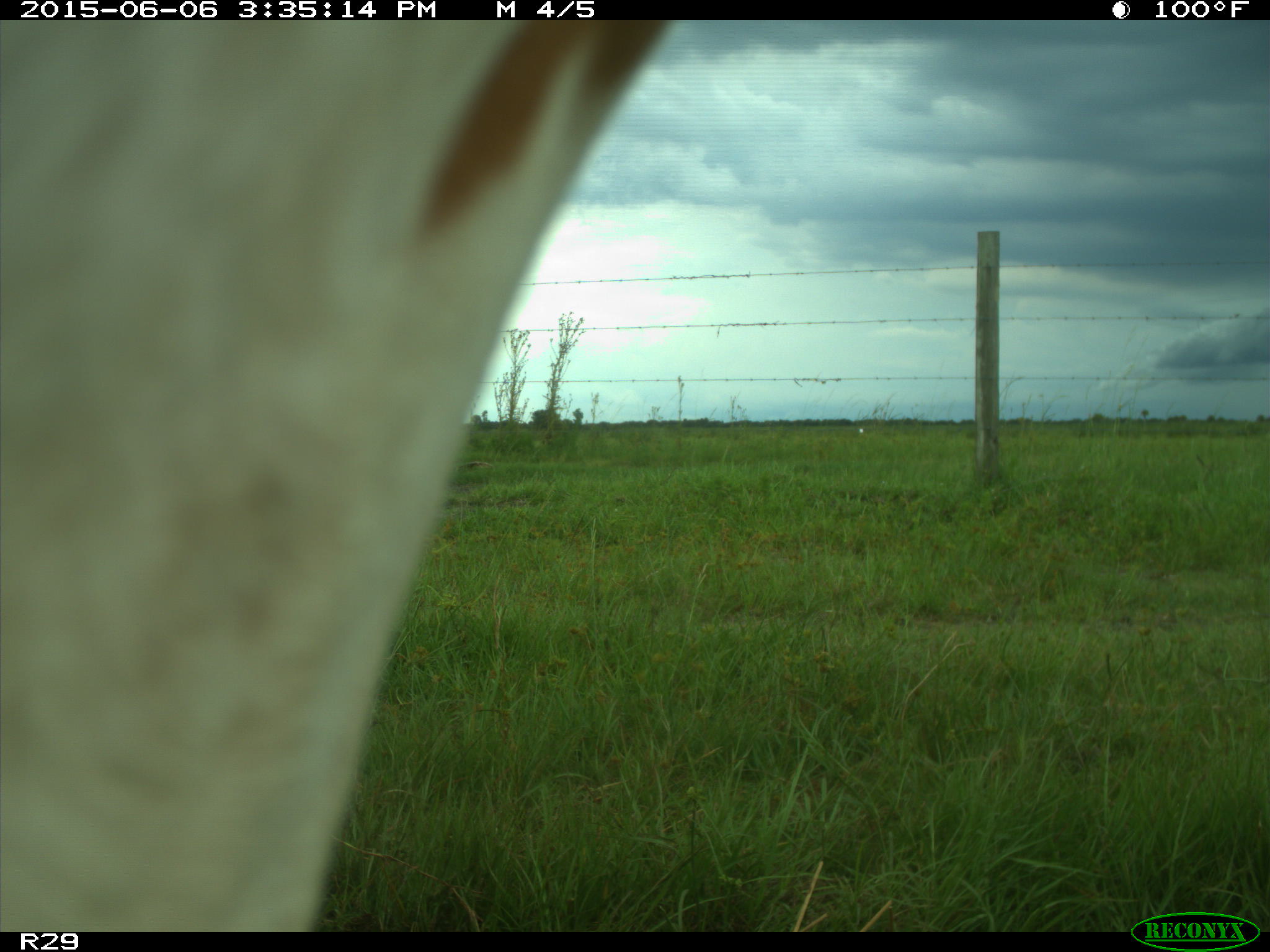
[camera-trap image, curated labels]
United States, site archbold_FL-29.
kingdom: Animalia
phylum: Chordata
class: Mammalia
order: Artiodactyla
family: Bovidae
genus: Bos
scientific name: Bos taurus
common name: domestic cow